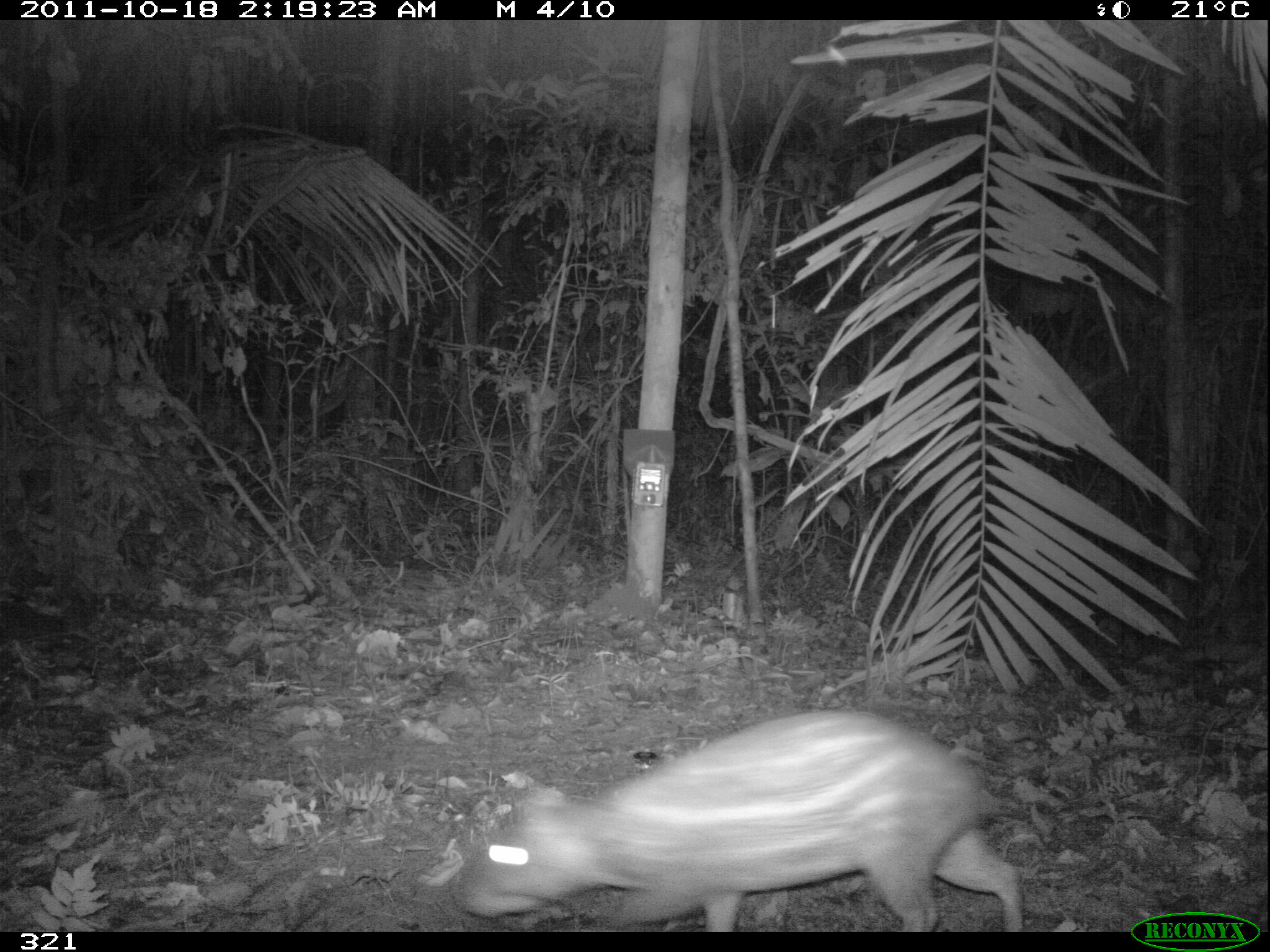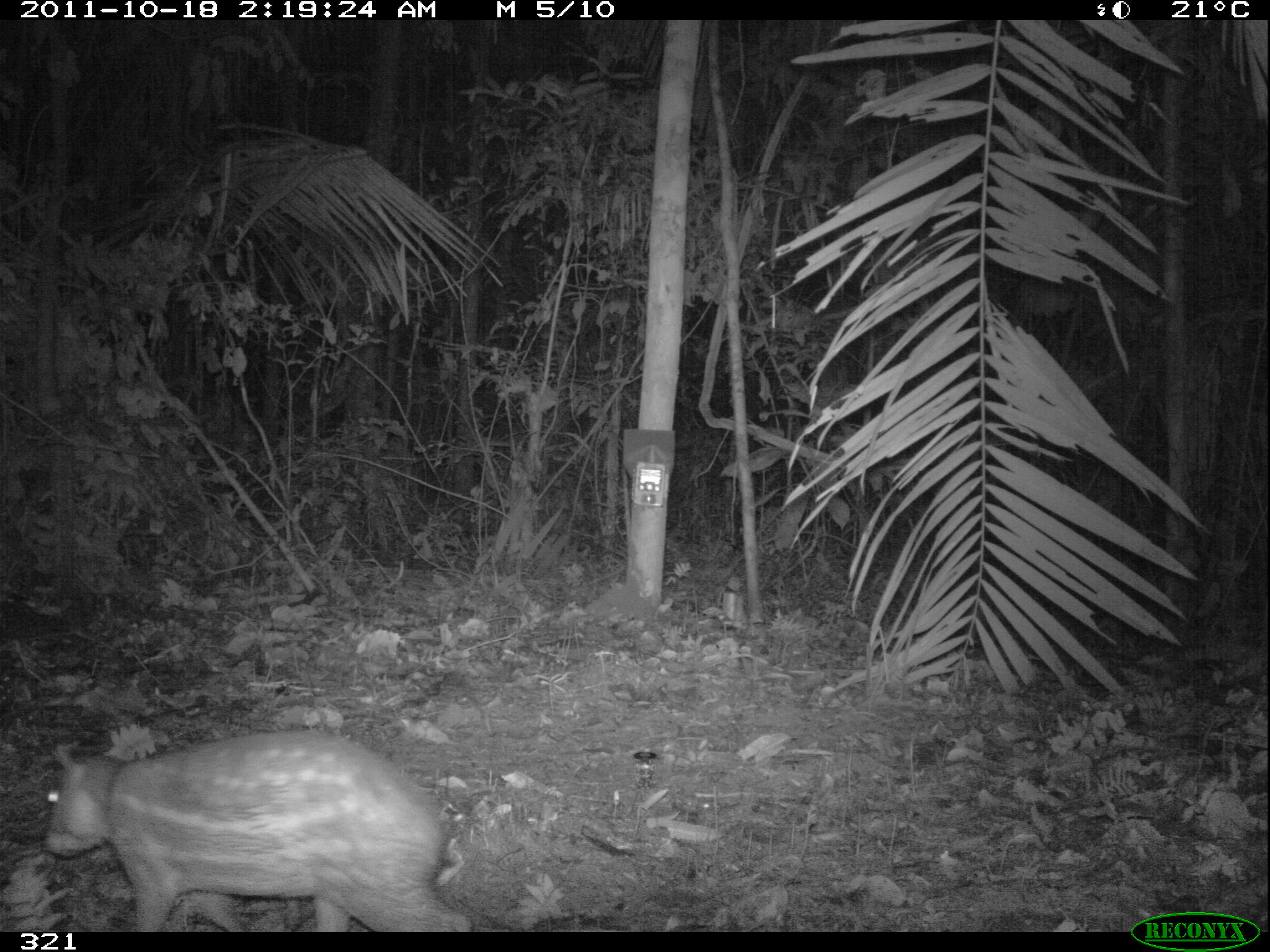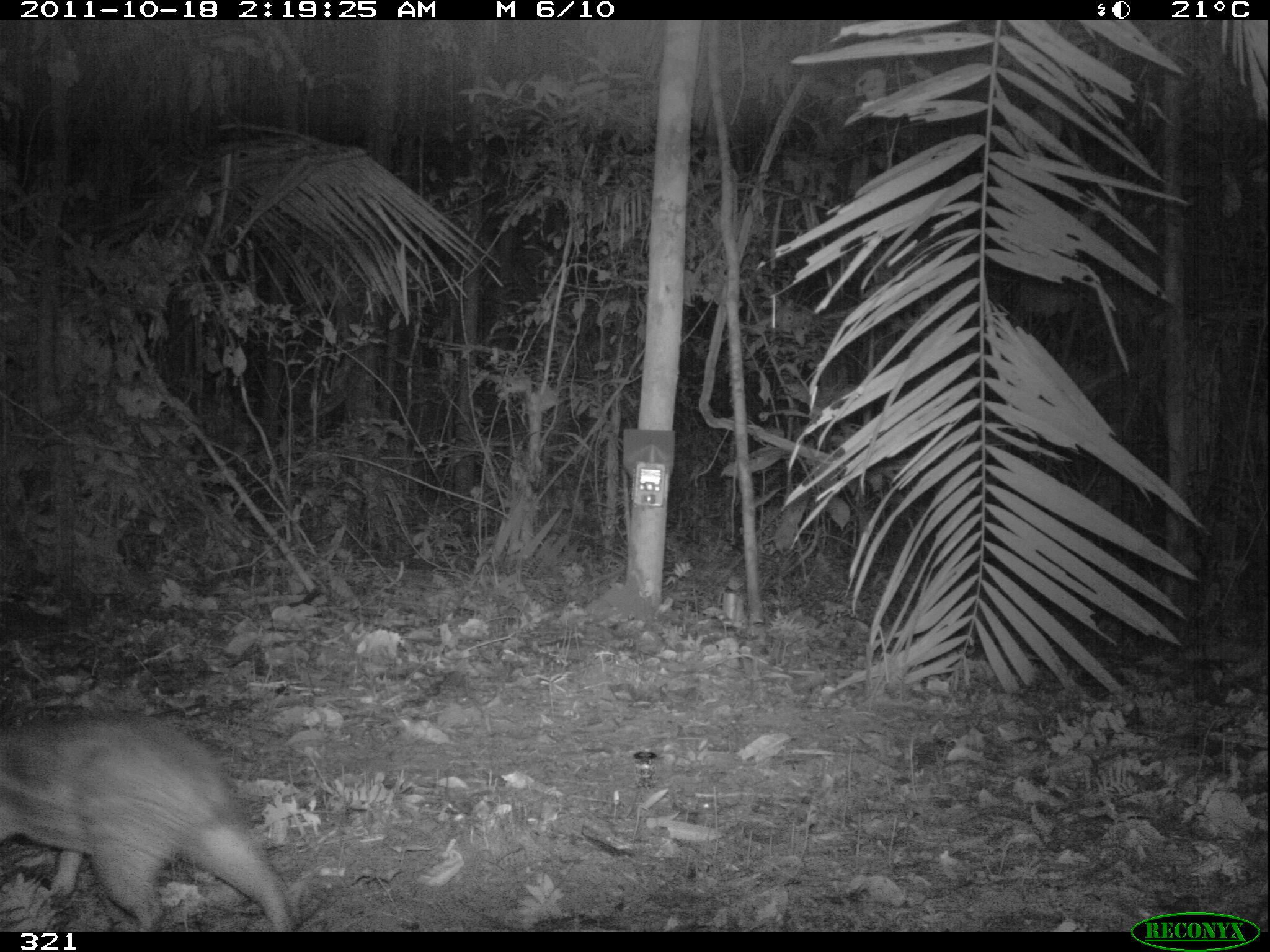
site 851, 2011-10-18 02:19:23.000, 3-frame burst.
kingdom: Animalia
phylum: Chordata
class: Mammalia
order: Rodentia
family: Cuniculidae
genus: Cuniculus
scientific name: Cuniculus paca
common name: spotted paca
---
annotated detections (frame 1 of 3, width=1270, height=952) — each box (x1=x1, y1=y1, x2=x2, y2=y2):
cuniculus paca: (x1=449, y1=711, x2=1023, y2=932)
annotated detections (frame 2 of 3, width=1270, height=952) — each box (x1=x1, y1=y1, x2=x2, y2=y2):
cuniculus paca: (x1=44, y1=730, x2=472, y2=932)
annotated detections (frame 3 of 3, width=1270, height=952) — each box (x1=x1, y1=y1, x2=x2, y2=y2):
cuniculus paca: (x1=0, y1=705, x2=293, y2=932)